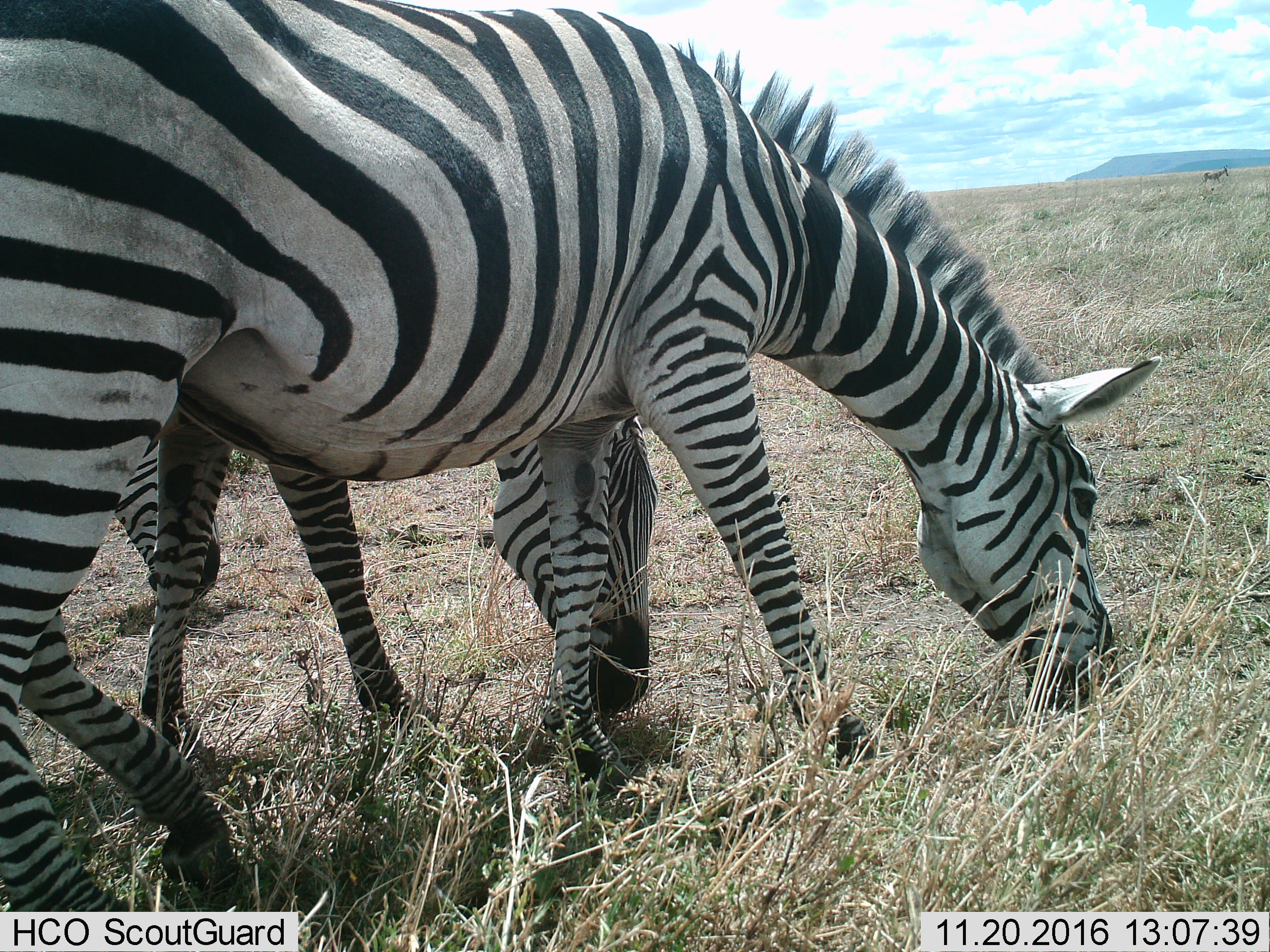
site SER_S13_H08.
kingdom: Animalia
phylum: Chordata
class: Mammalia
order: Perissodactyla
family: Equidae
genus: Equus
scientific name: Equus quagga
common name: plains zebra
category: zebraplains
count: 3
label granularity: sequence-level